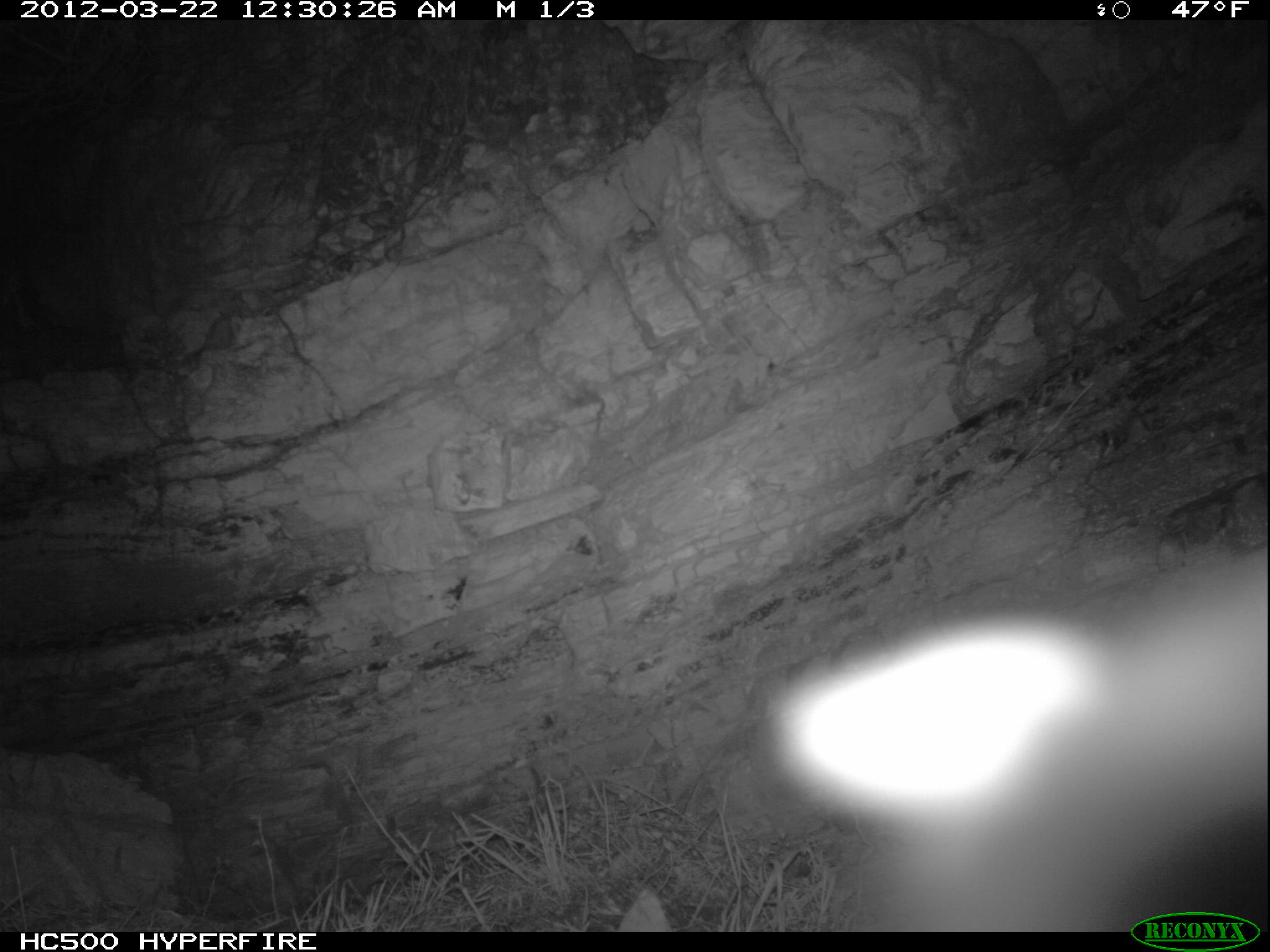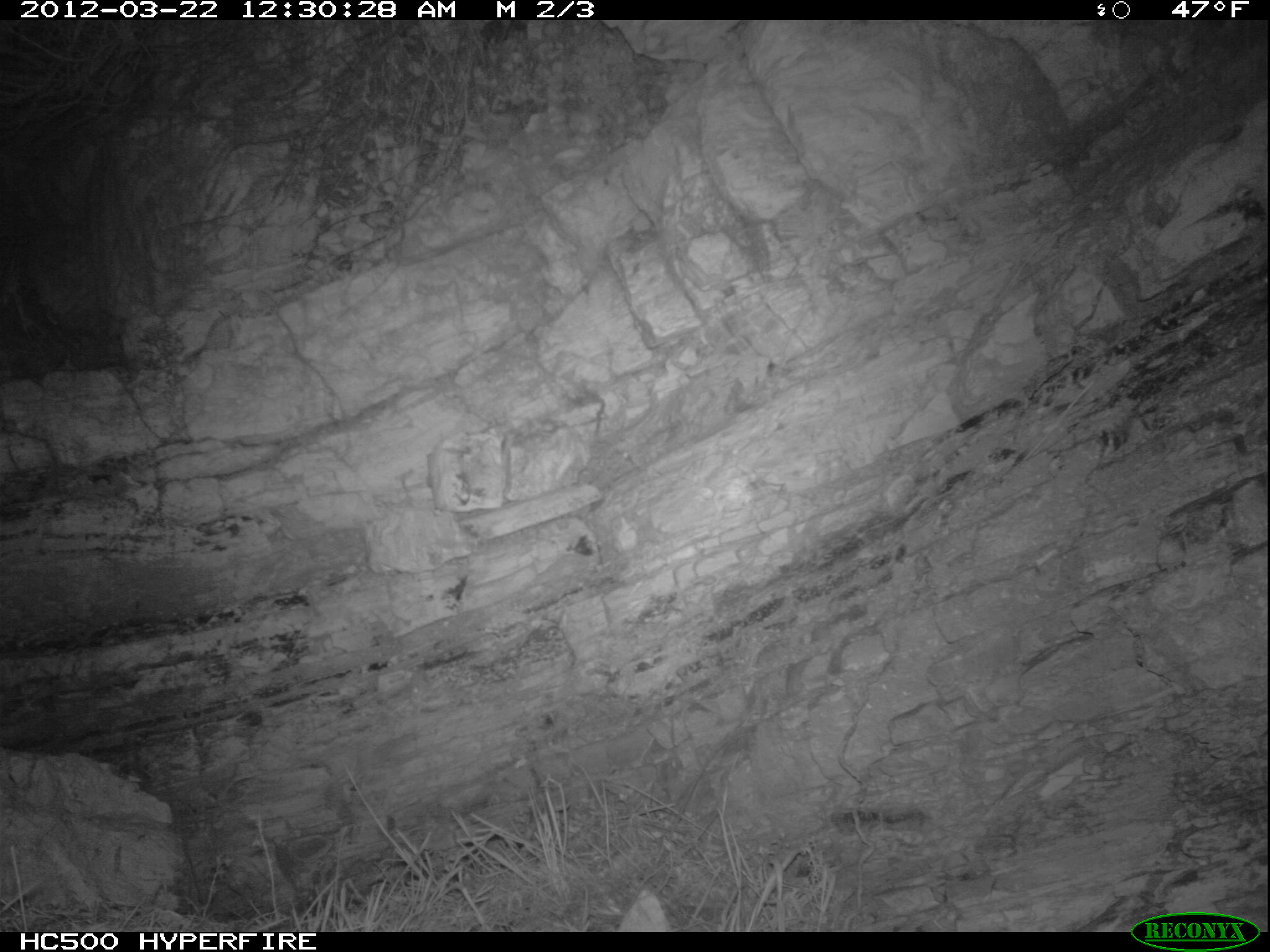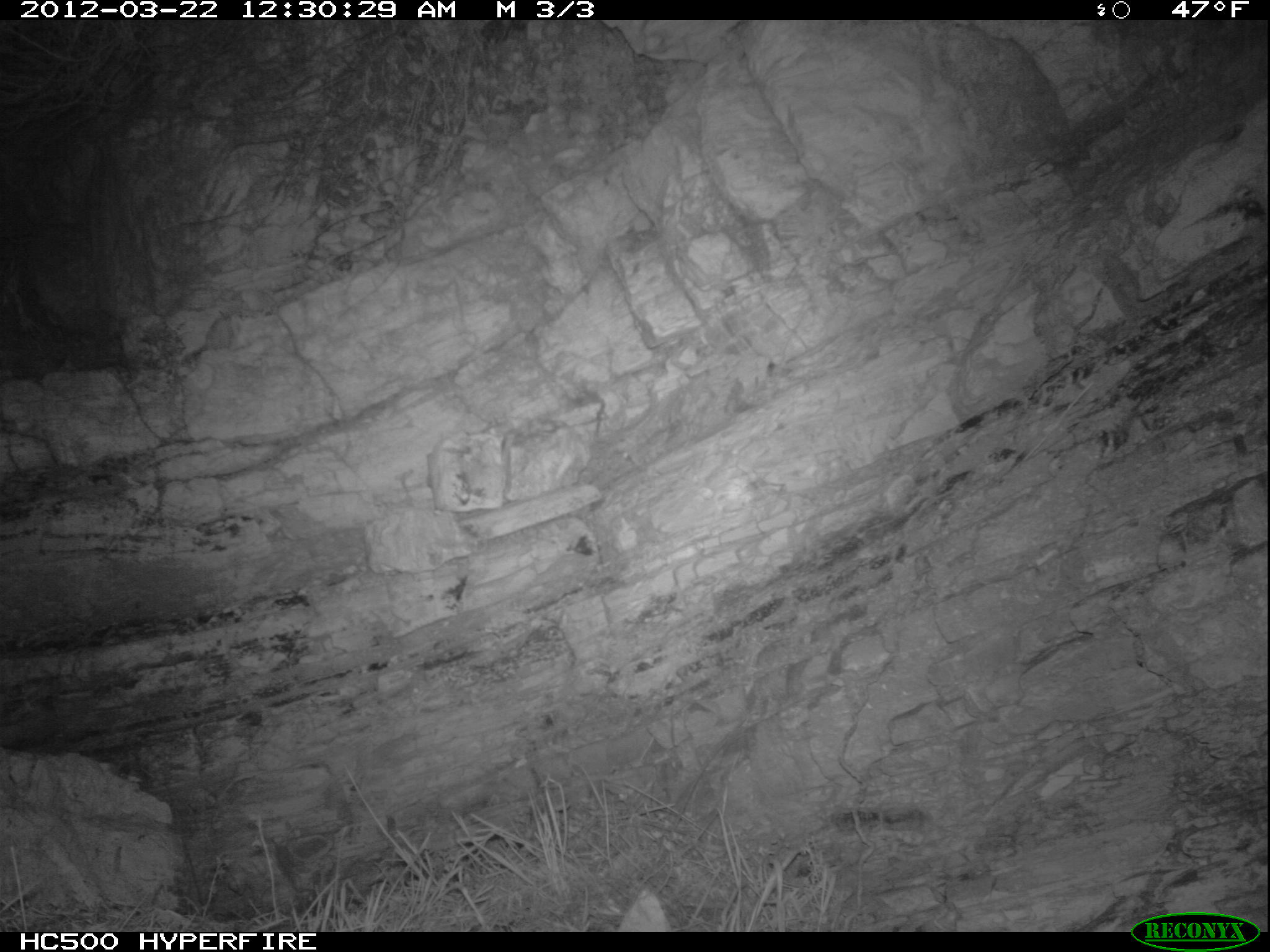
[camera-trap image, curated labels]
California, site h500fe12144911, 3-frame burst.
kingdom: Animalia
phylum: Chordata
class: Mammalia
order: Carnivora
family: Canidae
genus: Urocyon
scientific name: Urocyon littoralis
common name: island fox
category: fox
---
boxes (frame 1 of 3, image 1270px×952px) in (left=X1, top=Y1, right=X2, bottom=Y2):
fox: (left=763, top=540, right=1269, bottom=931)